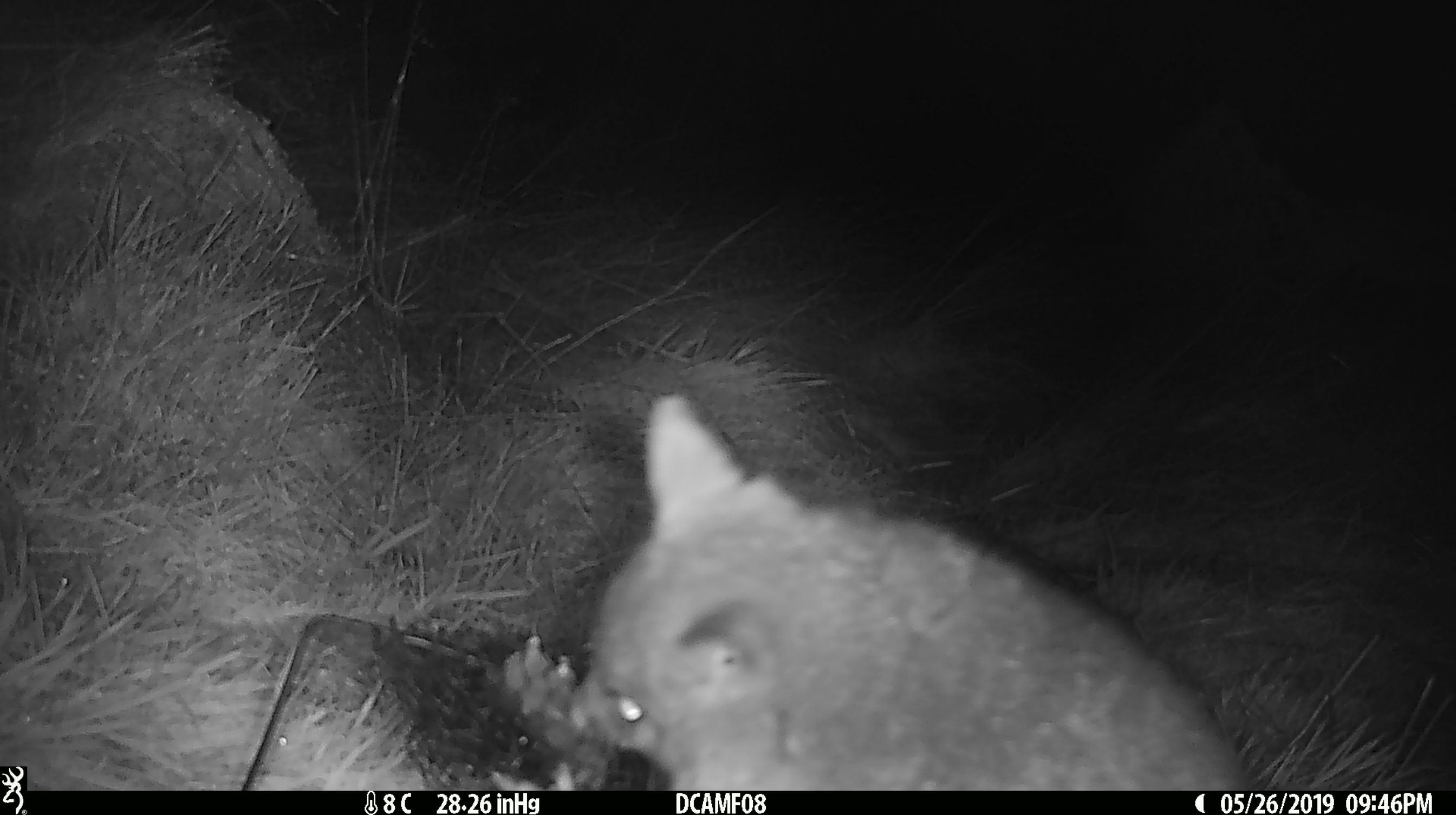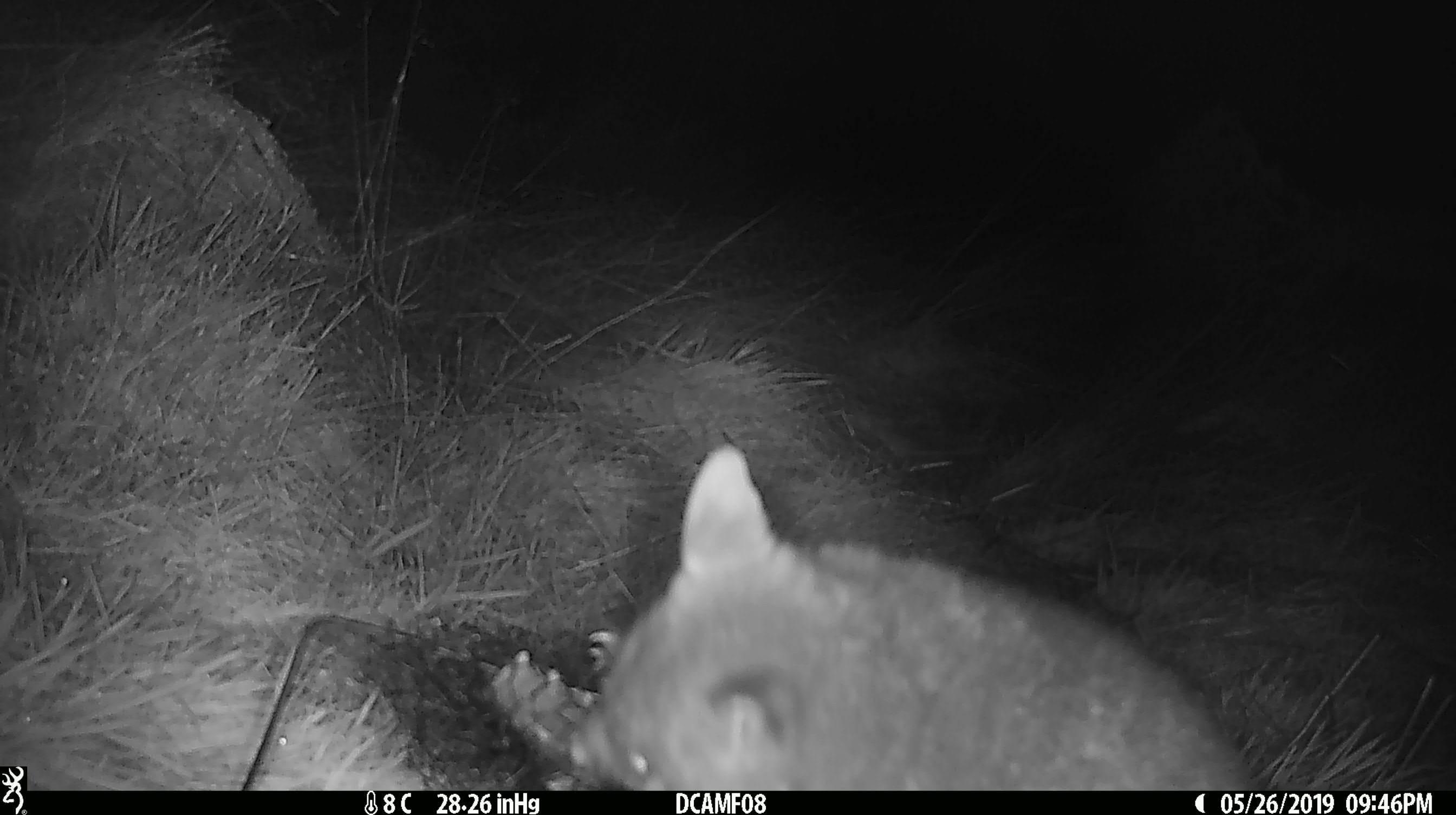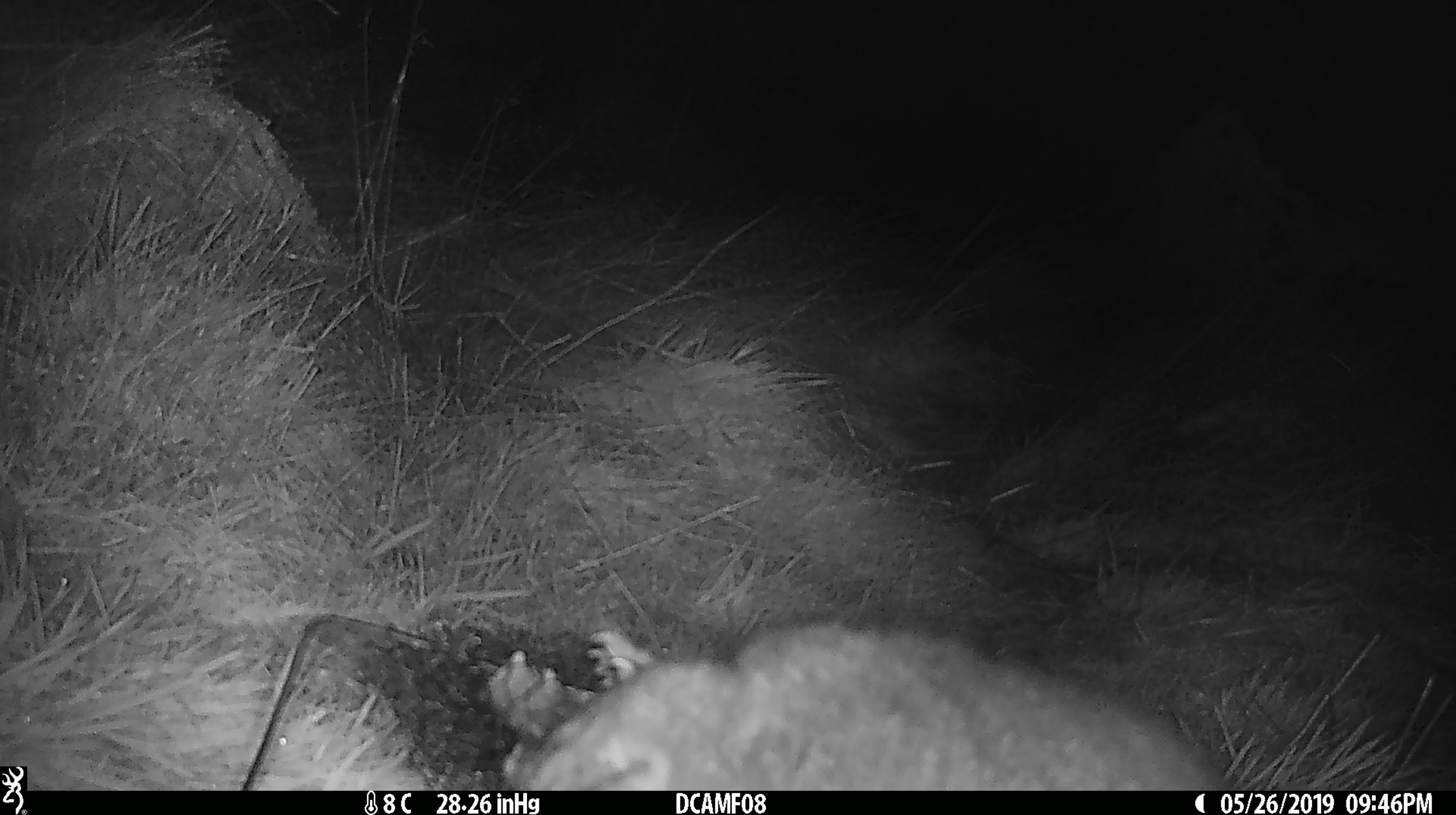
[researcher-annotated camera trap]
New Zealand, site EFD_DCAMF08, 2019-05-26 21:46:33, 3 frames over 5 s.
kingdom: Animalia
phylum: Chordata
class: Mammalia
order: Diprotodontia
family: Phalangeridae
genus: Trichosurus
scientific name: Trichosurus vulpecula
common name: common brushtail possum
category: possum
Possum (common brushtail possum) (Trichosurus vulpecula).